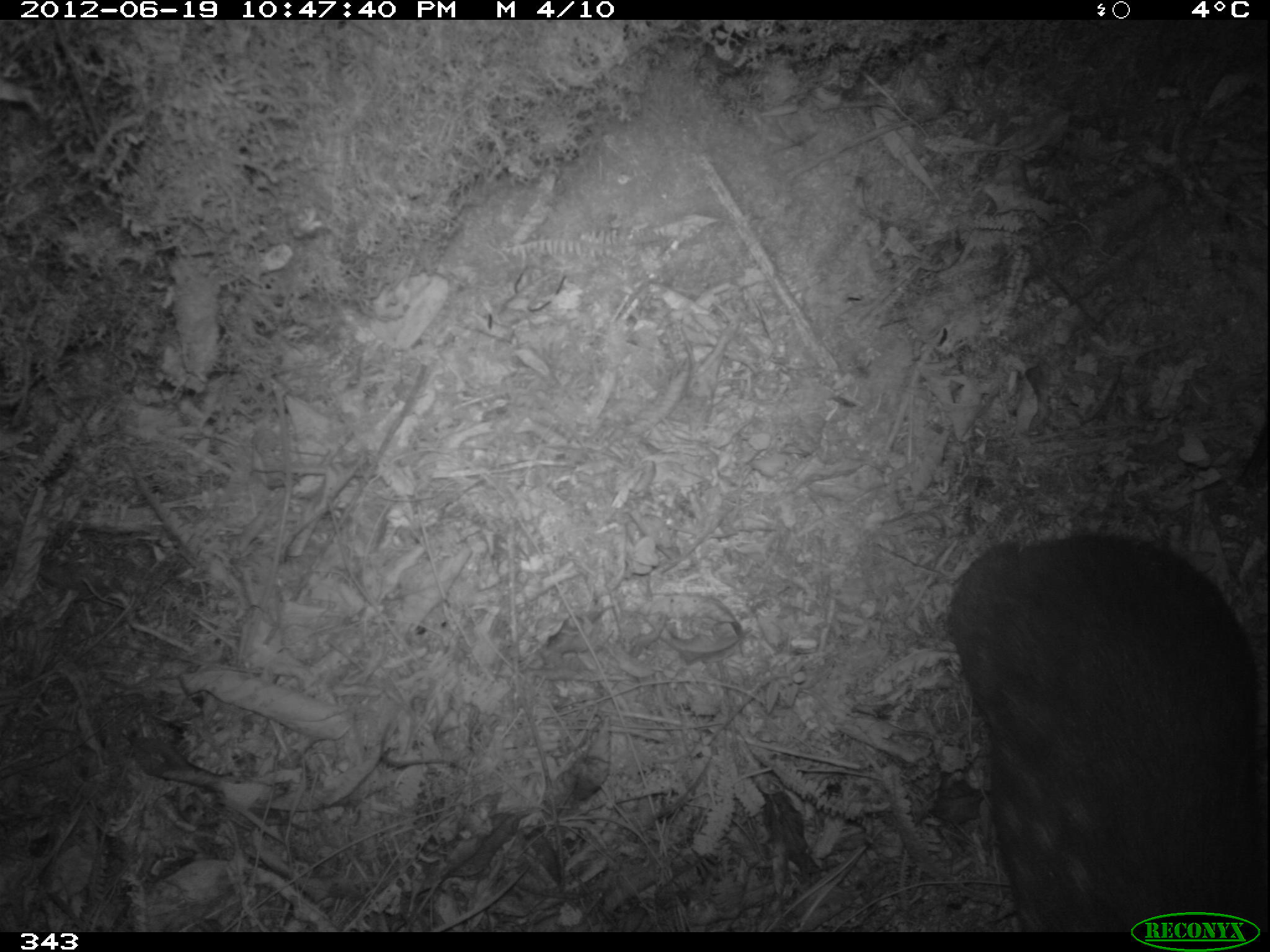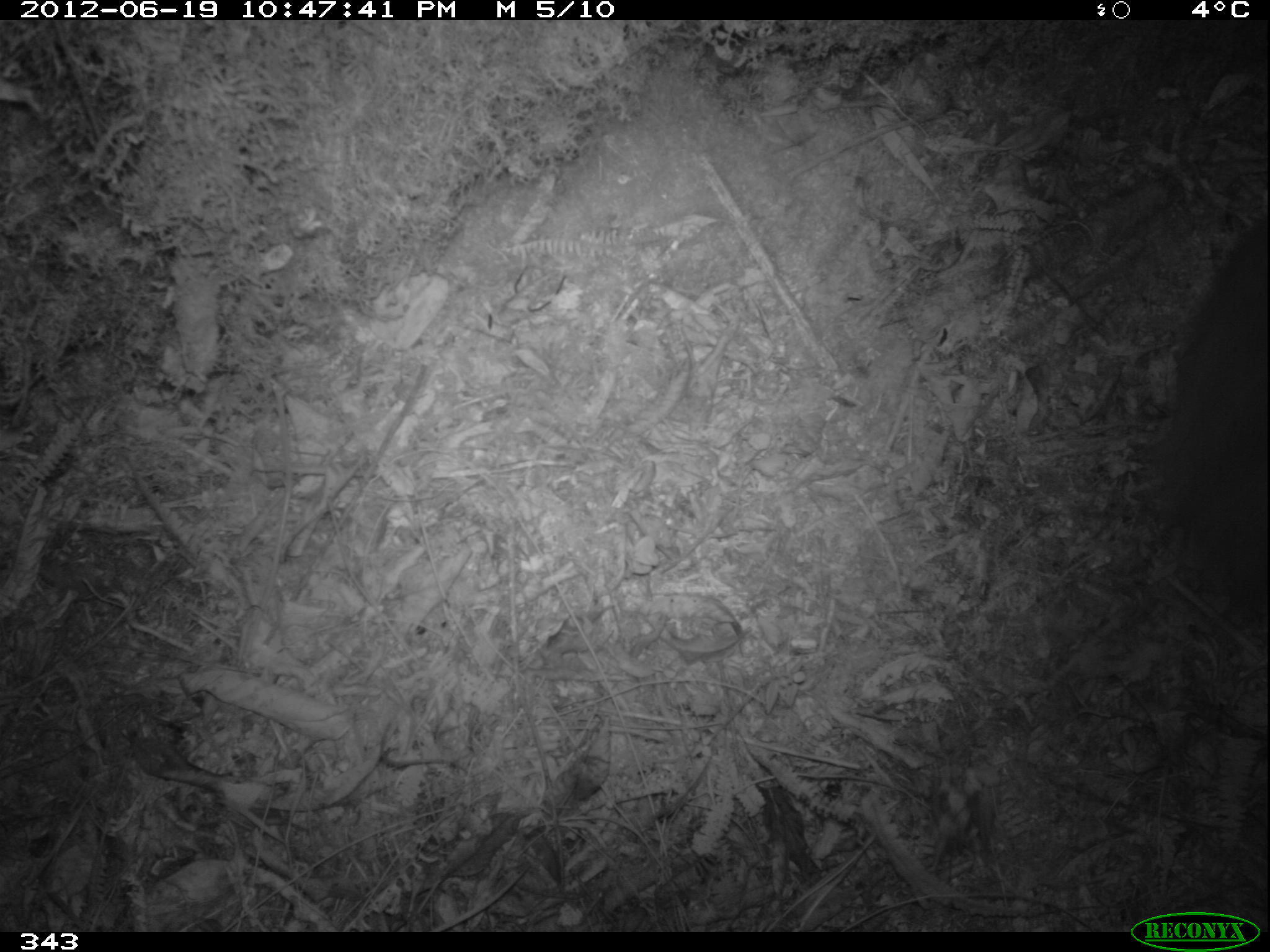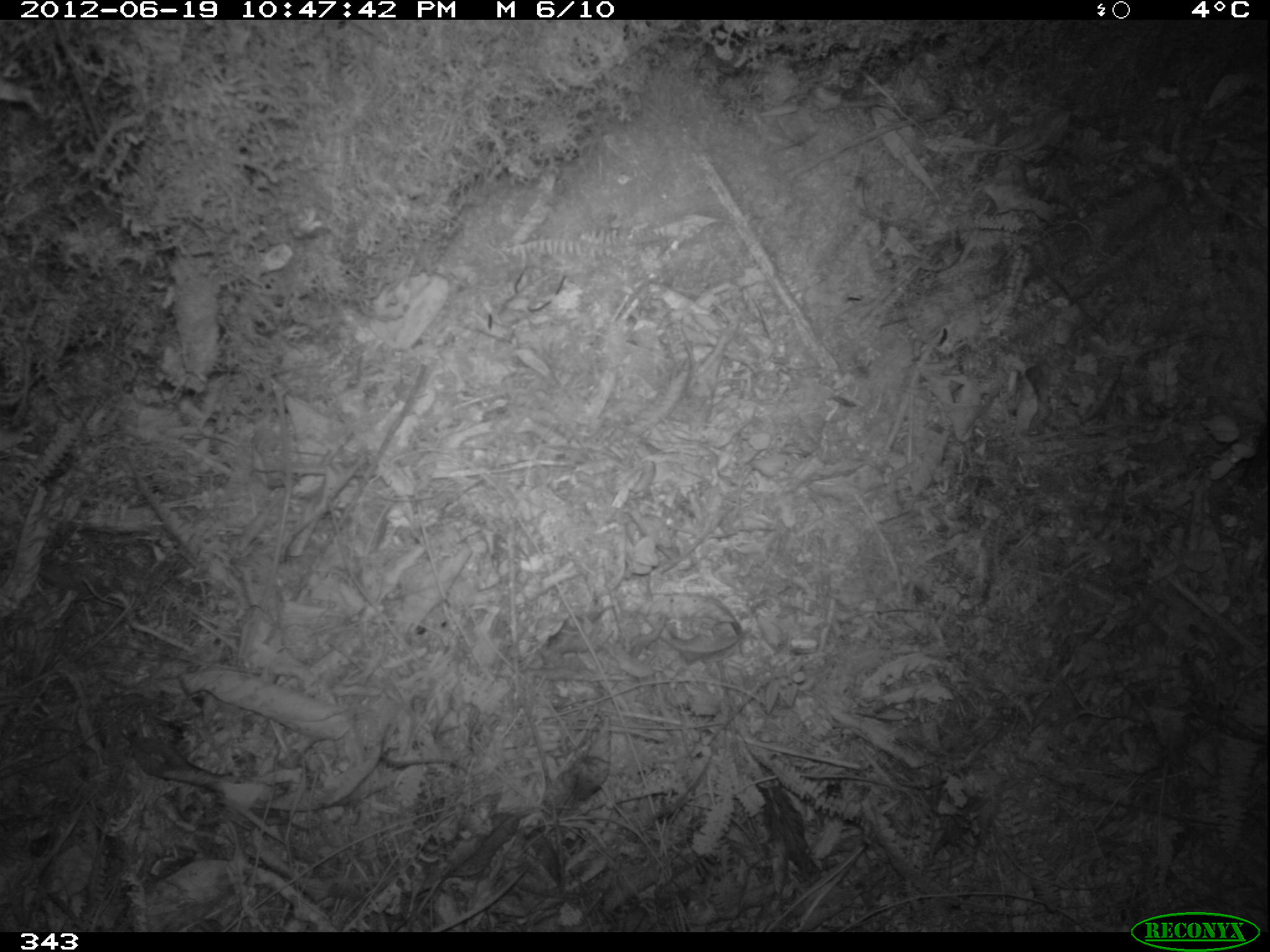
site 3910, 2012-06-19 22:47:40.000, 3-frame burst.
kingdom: Animalia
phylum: Chordata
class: Mammalia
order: Rodentia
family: Cuniculidae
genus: Cuniculus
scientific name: Cuniculus taczanowskii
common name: mountain paca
Cuniculus taczanowskii (mountain paca).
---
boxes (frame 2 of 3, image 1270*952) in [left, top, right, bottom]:
cuniculus taczanowskii: [1157, 222, 1270, 594]